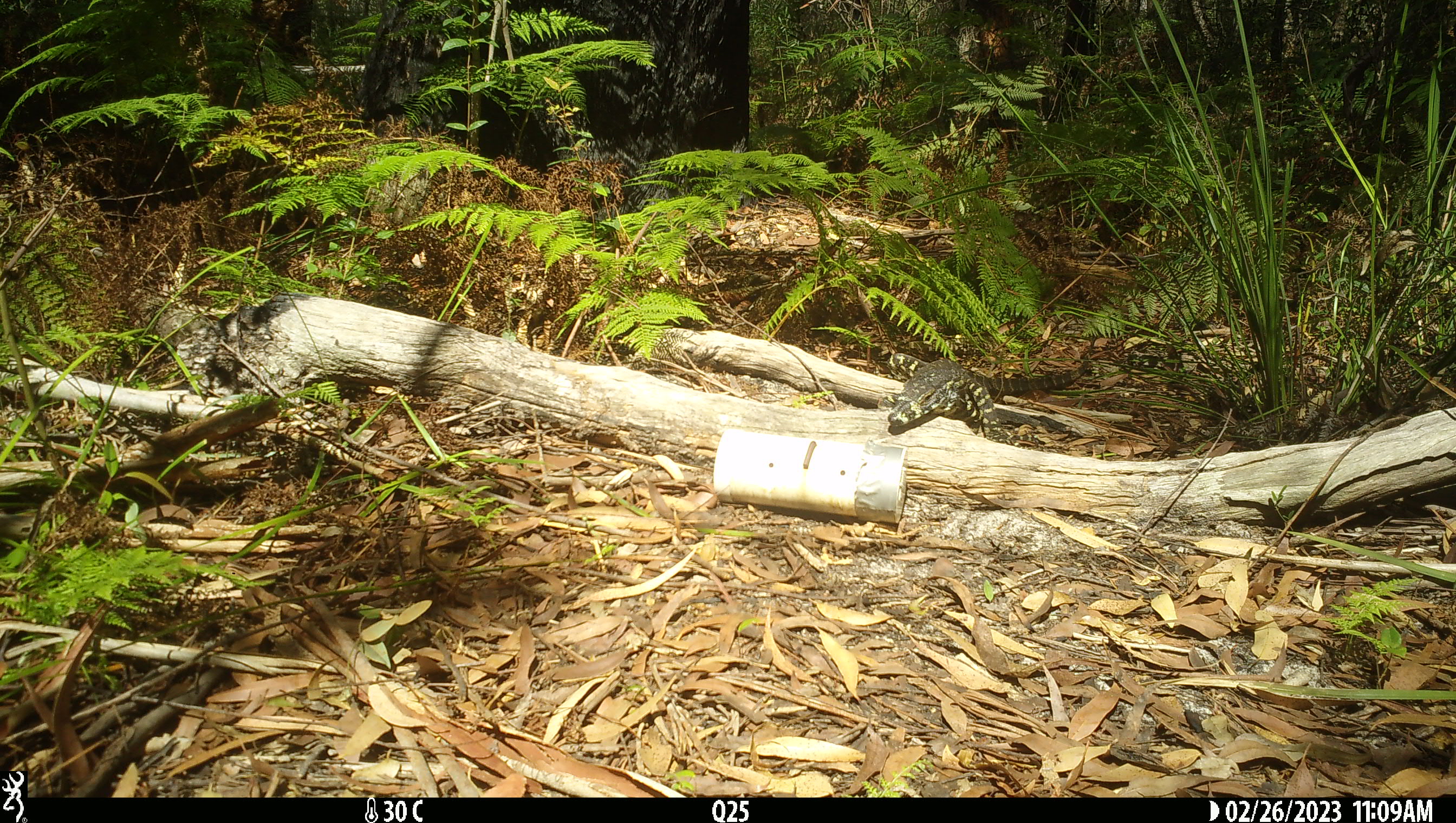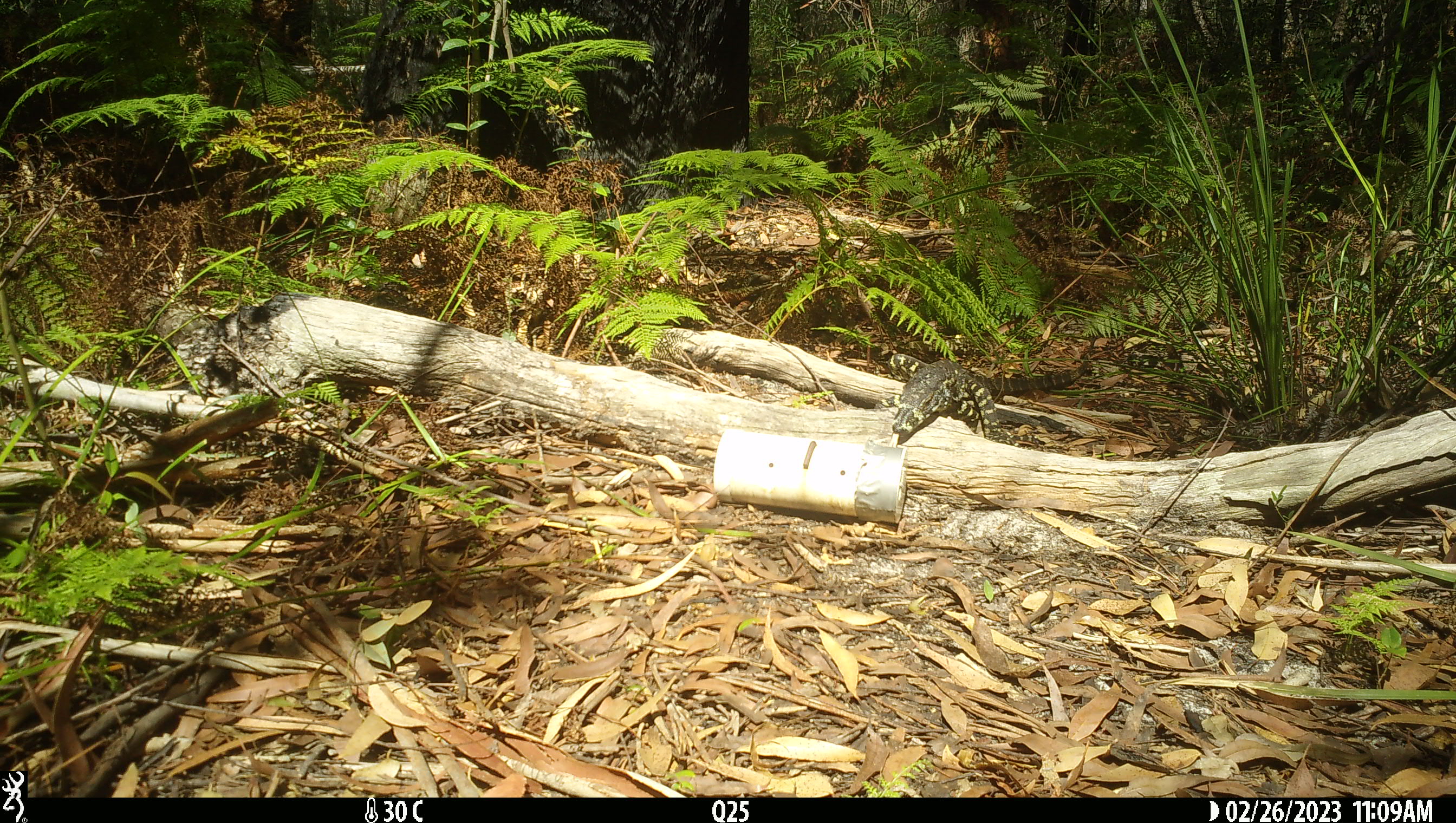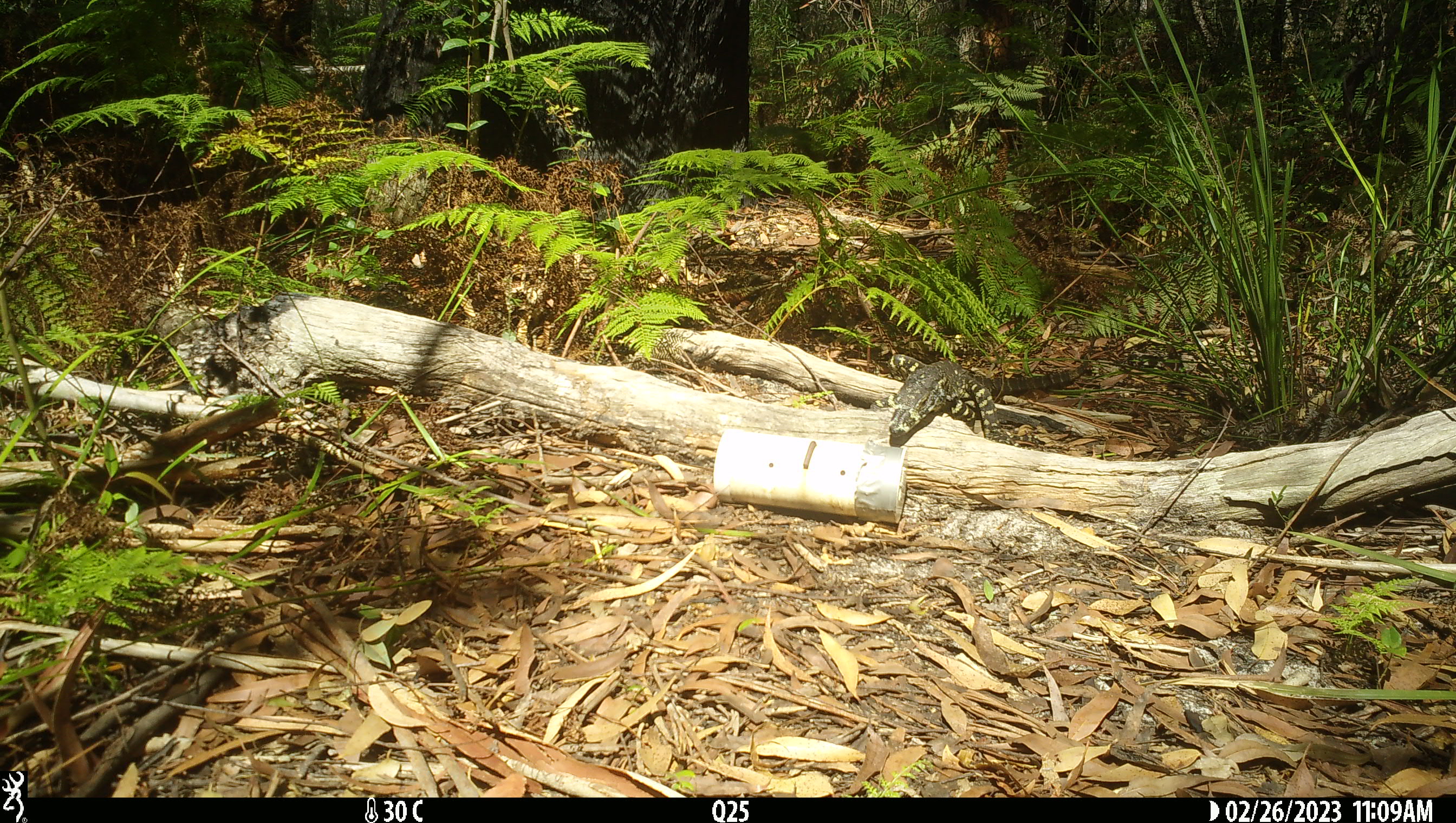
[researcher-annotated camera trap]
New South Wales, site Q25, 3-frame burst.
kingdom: Animalia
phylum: Chordata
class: Reptilia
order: Squamata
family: Varanidae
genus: Varanus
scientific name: Varanus varius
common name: lace monitor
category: goanna